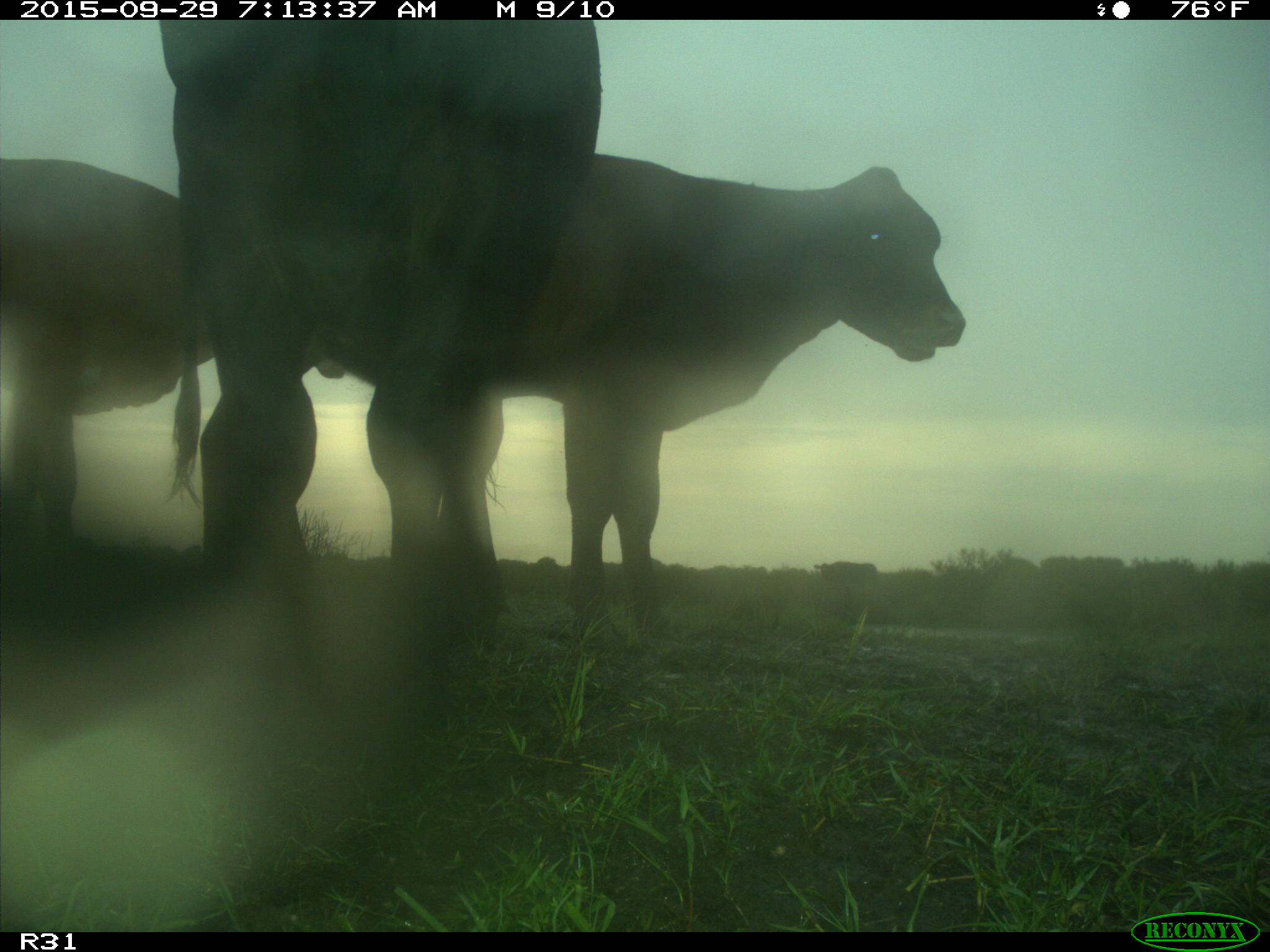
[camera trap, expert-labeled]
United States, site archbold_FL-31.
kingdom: Animalia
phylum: Chordata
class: Mammalia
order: Artiodactyla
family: Bovidae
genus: Bos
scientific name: Bos taurus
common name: domestic cow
Bos taurus (domestic cow).